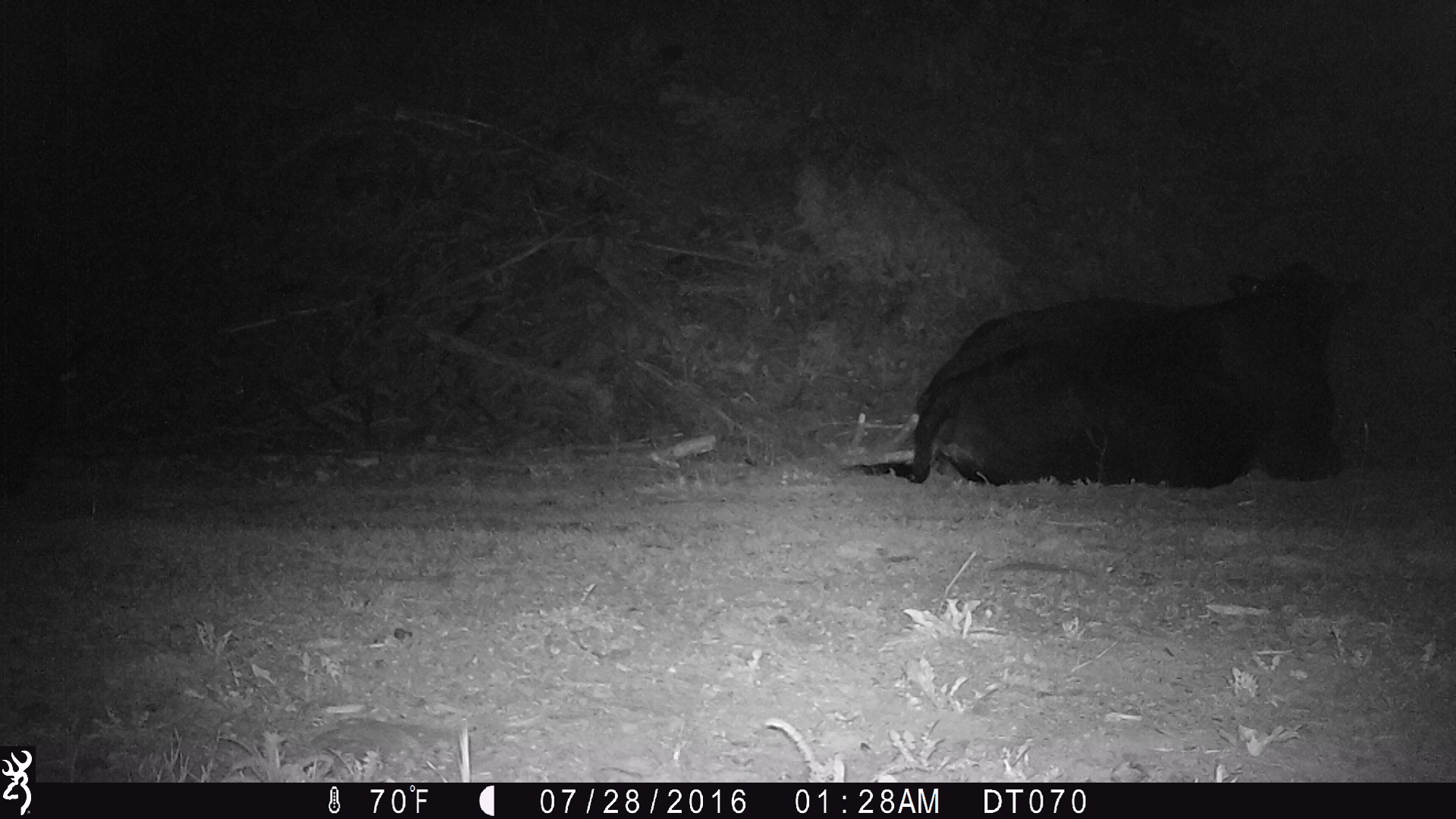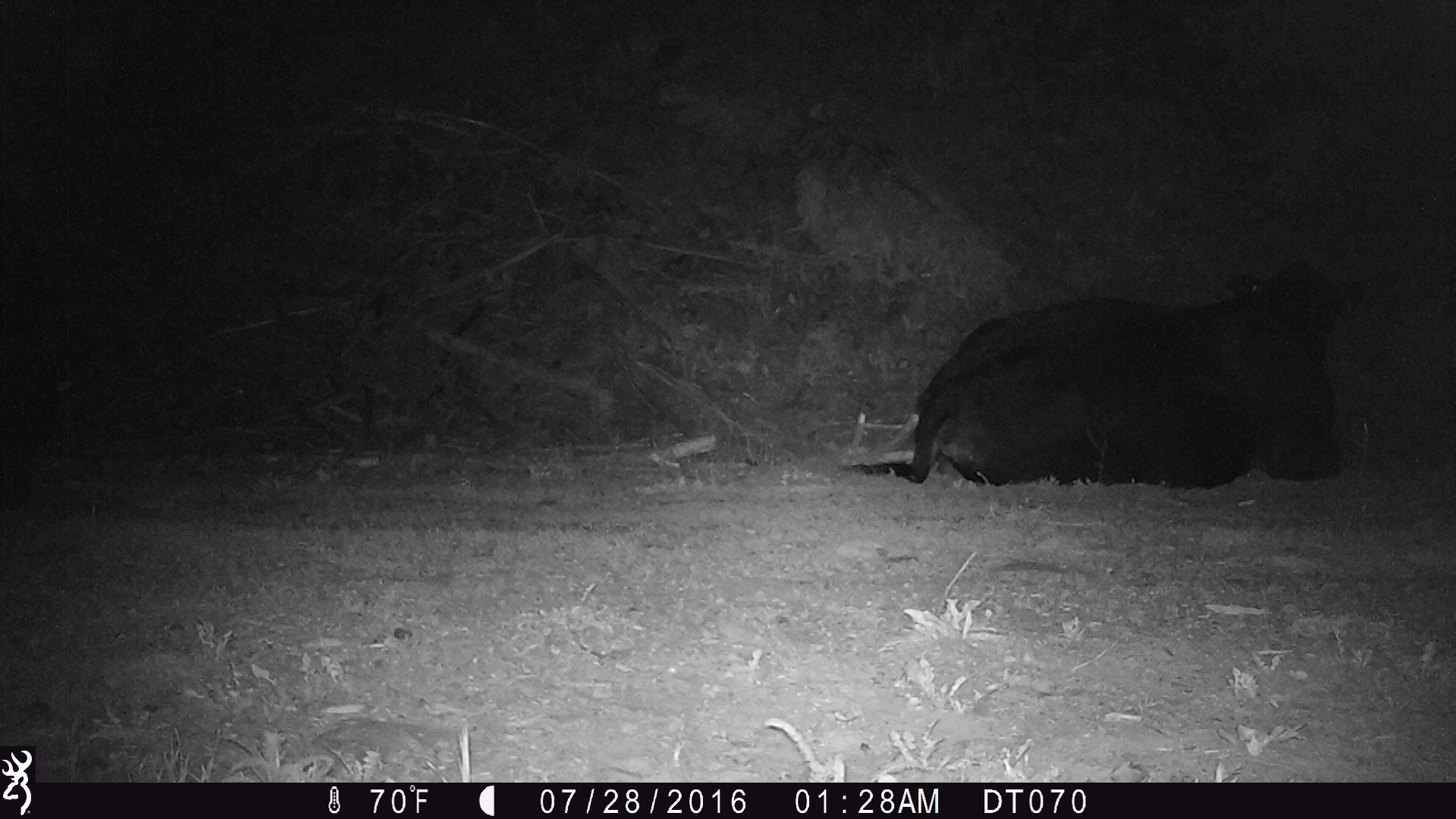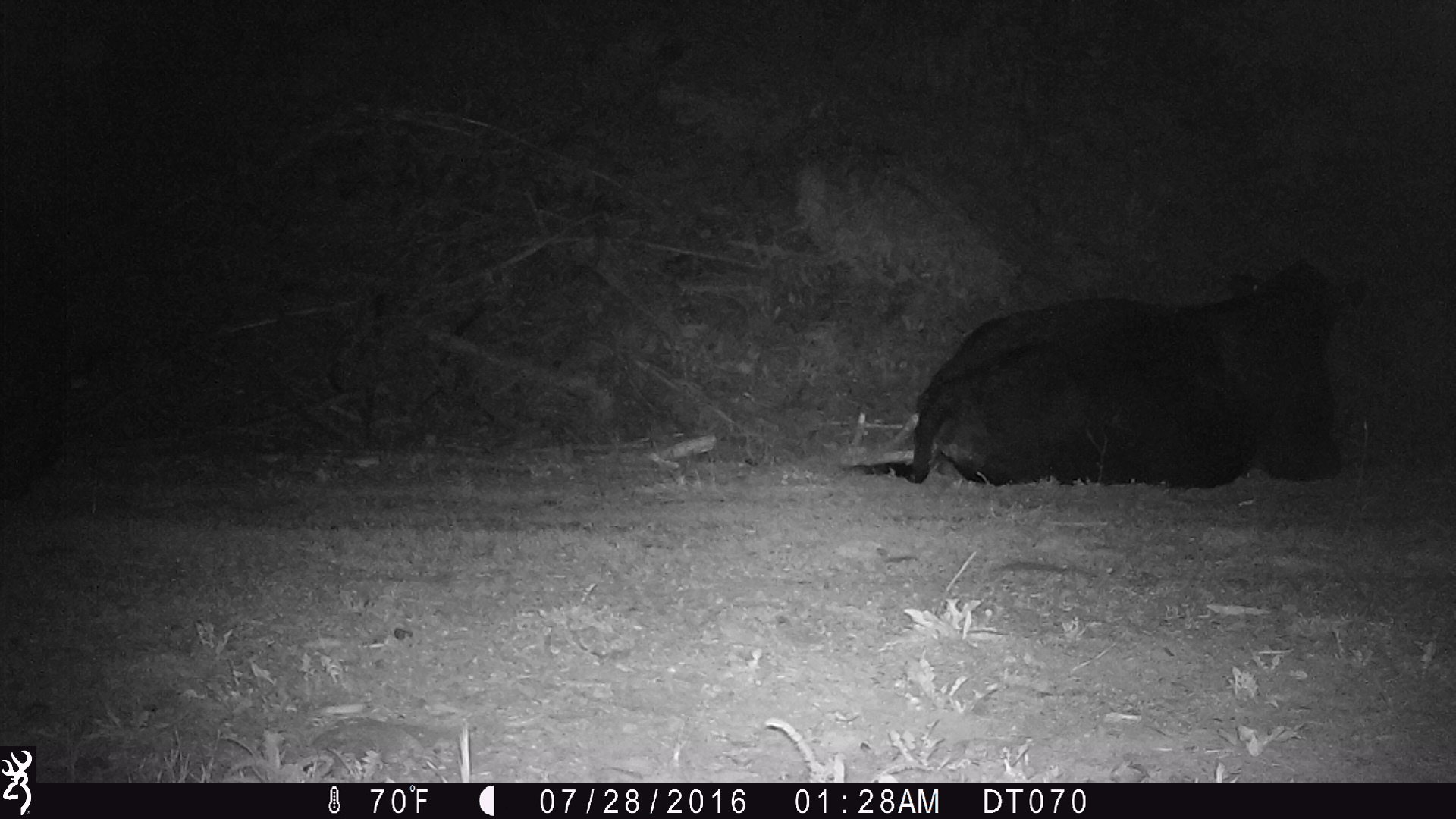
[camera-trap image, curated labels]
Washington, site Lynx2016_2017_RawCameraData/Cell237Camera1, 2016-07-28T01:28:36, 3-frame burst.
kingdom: Animalia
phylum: Chordata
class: Mammalia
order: Artiodactyla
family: Bovidae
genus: Bos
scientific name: Bos taurus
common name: domestic cattle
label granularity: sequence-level